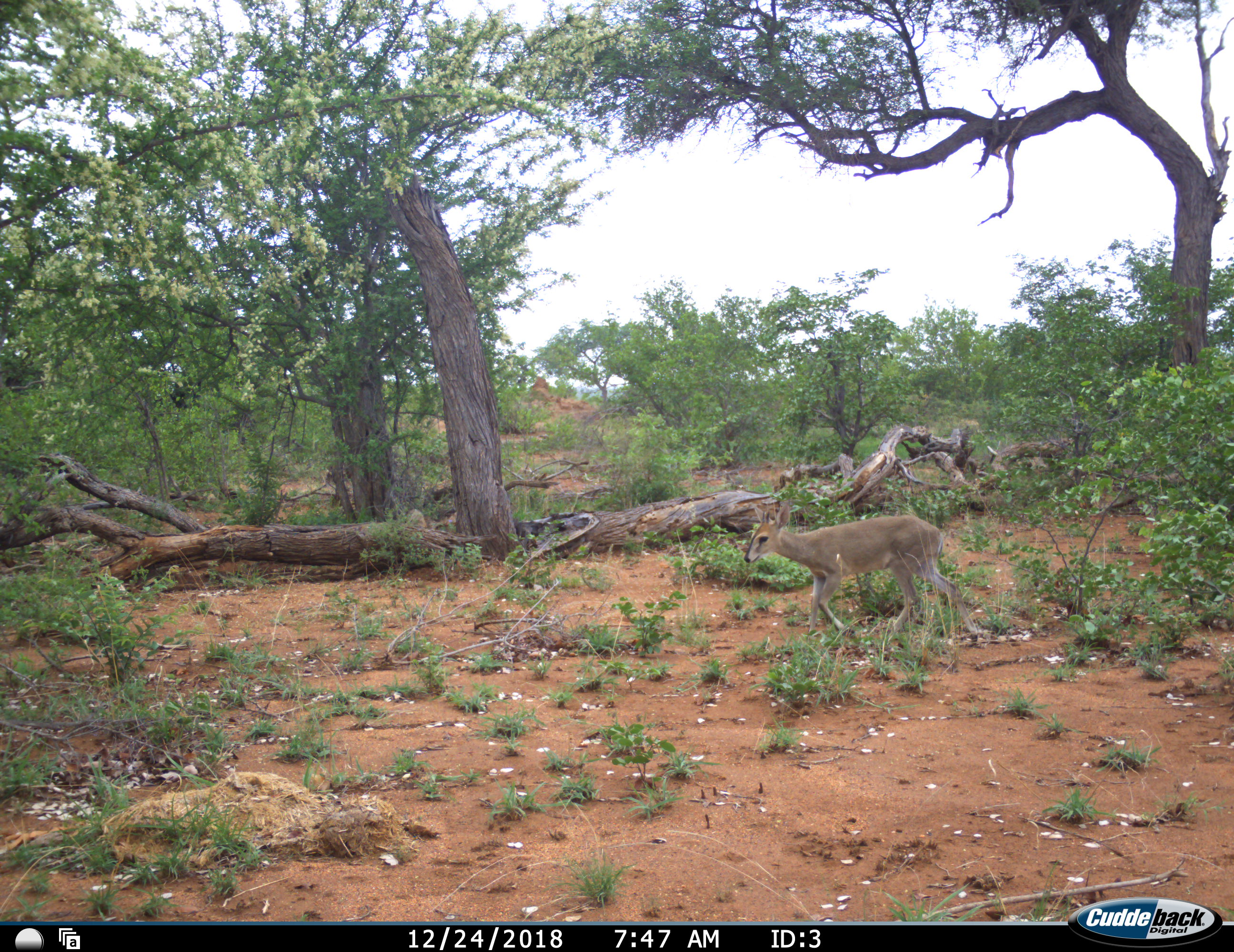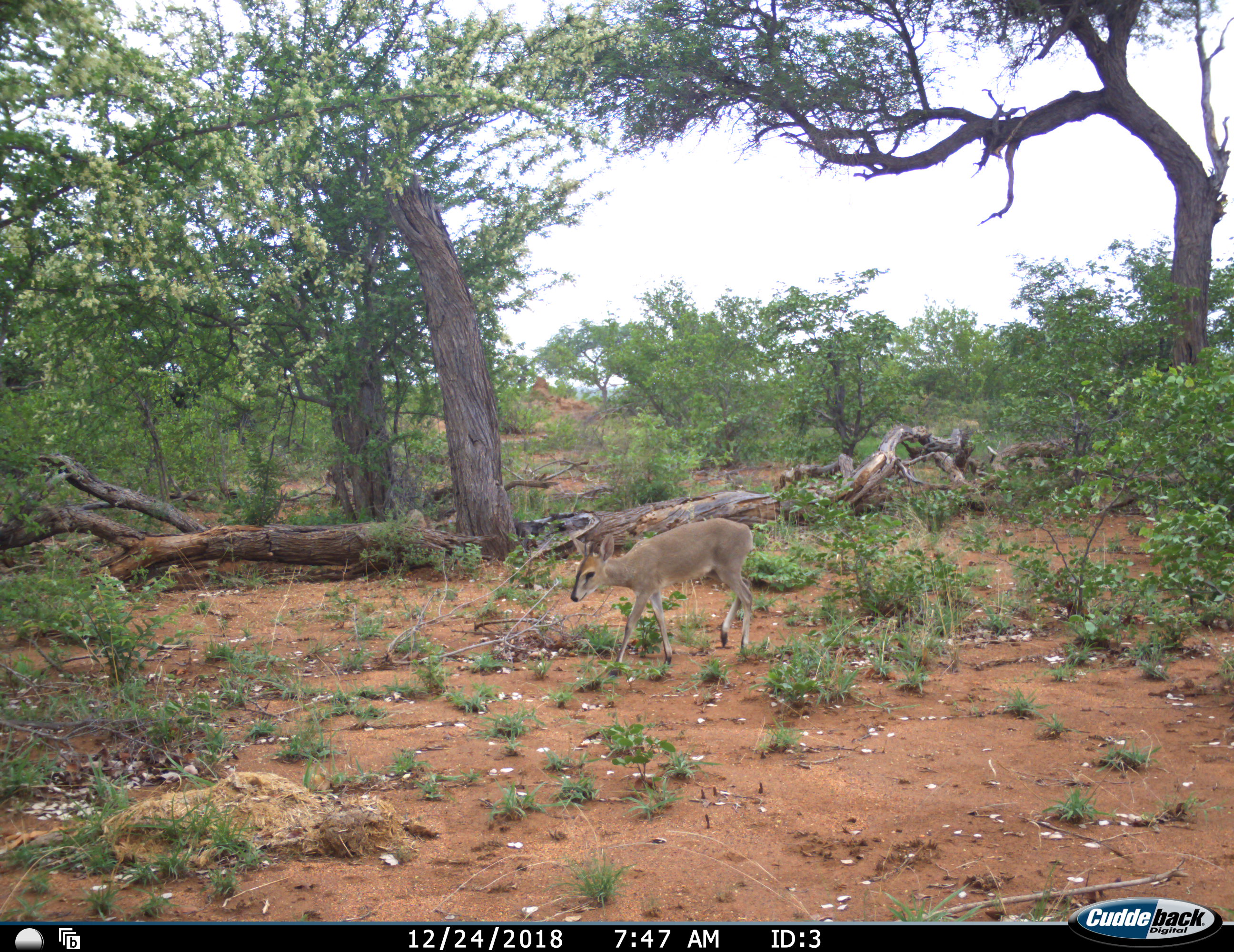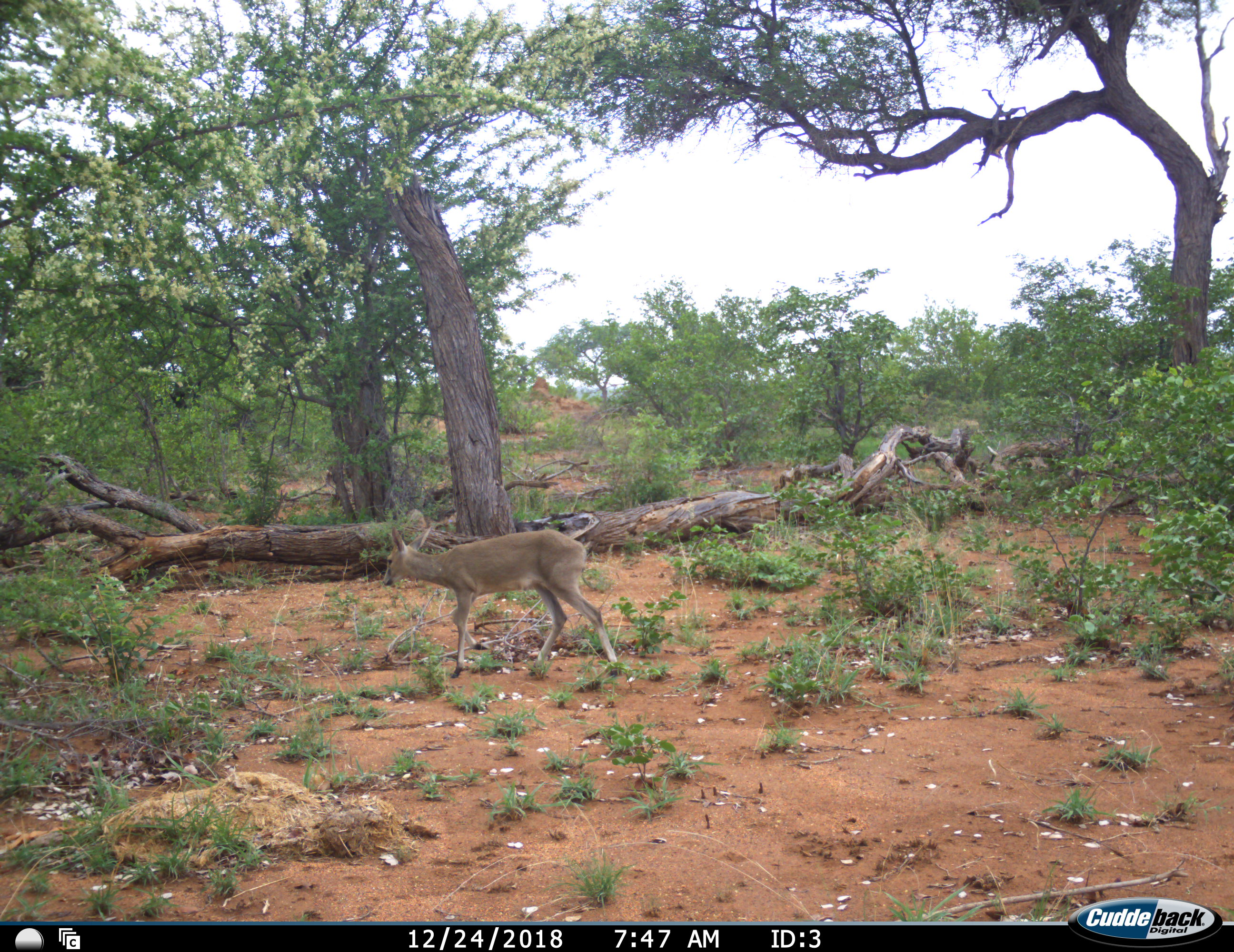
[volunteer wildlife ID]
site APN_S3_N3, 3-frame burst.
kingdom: Animalia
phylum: Chordata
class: Mammalia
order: Artiodactyla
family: Bovidae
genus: Sylvicapra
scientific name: Sylvicapra grimmia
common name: common duiker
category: duikercommongrey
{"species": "duikercommongrey (common duiker) (Sylvicapra grimmia)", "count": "1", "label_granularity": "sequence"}